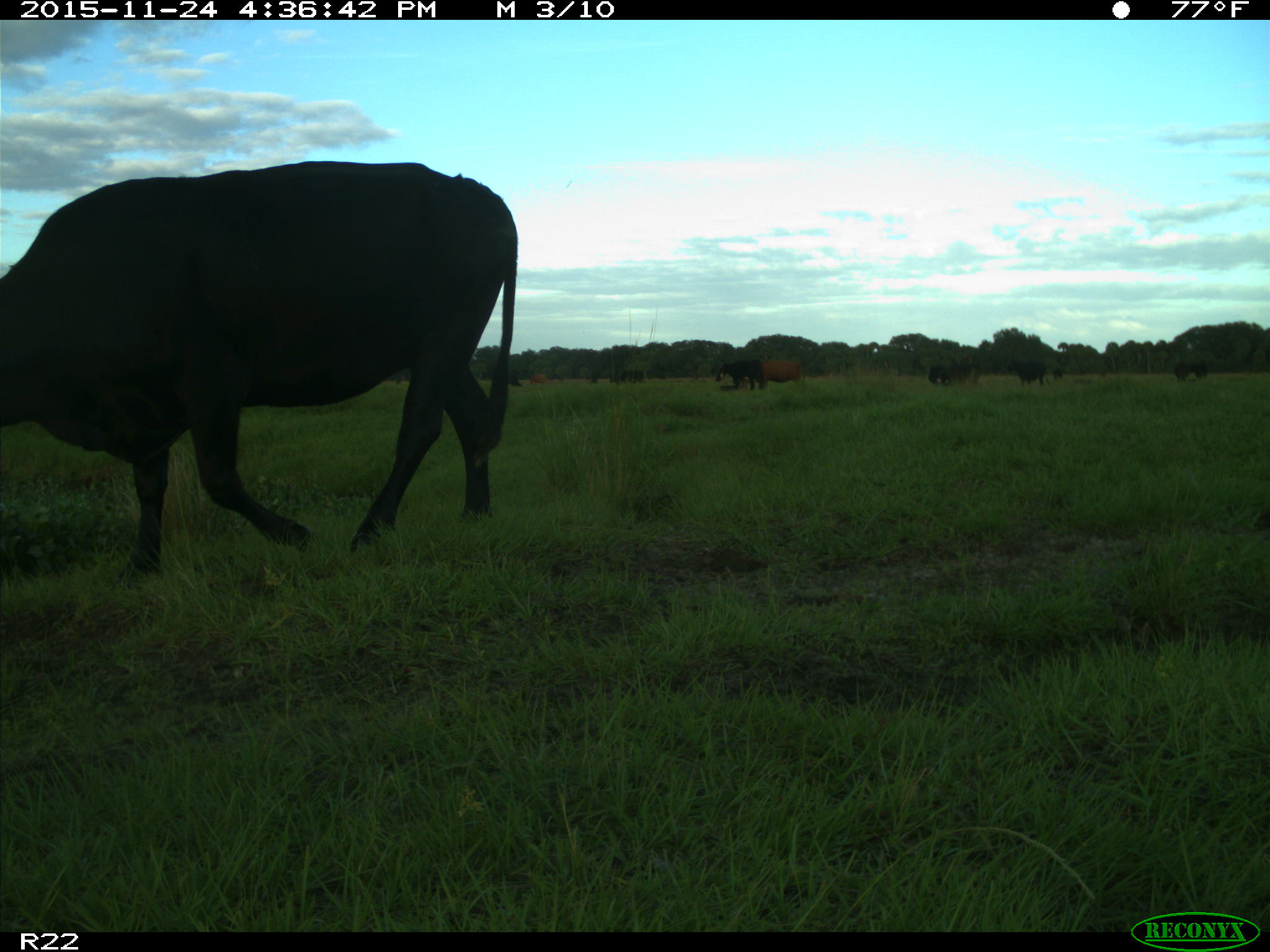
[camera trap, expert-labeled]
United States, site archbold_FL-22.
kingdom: Animalia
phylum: Chordata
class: Mammalia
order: Artiodactyla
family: Bovidae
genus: Bos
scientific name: Bos taurus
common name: domestic cow